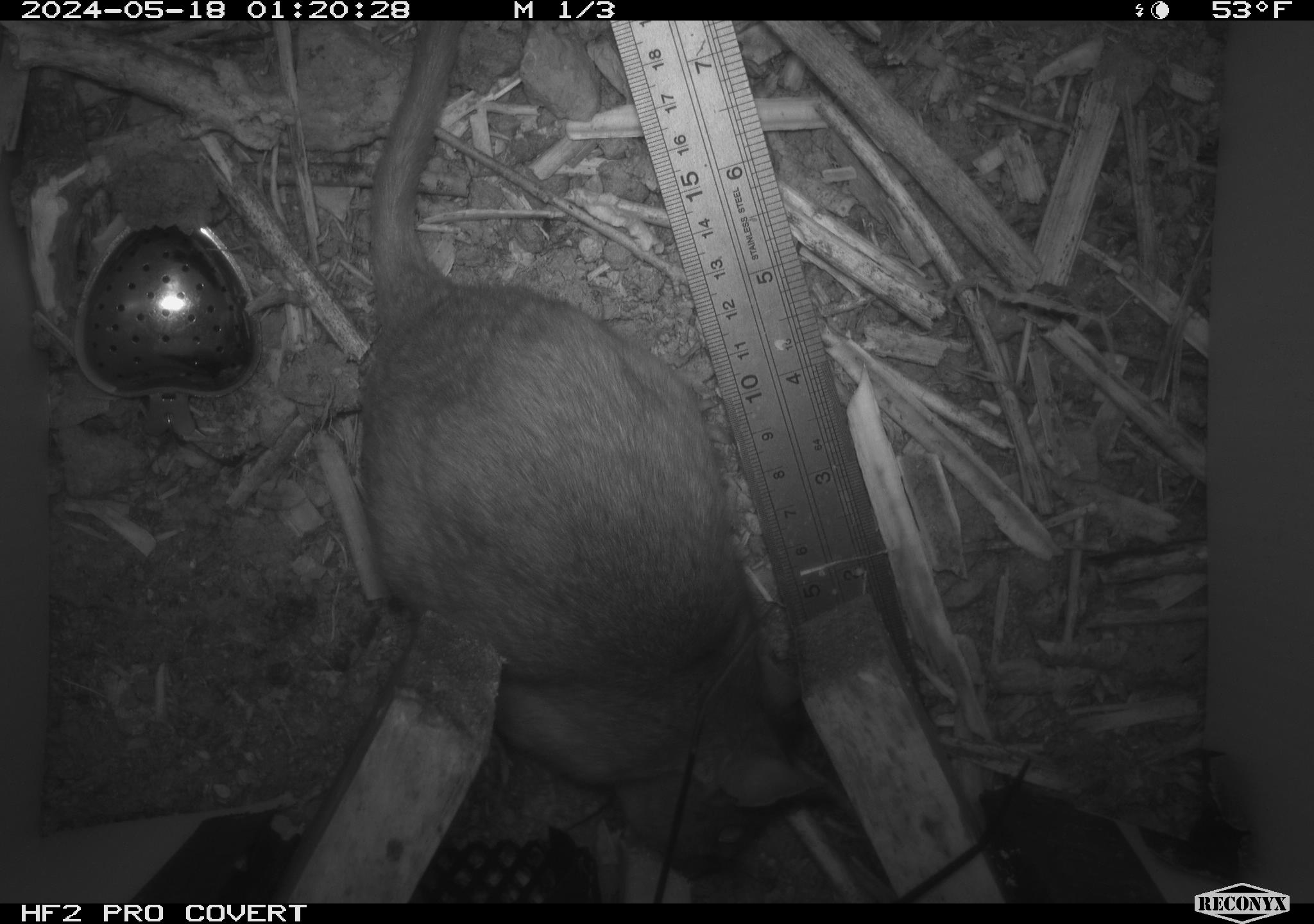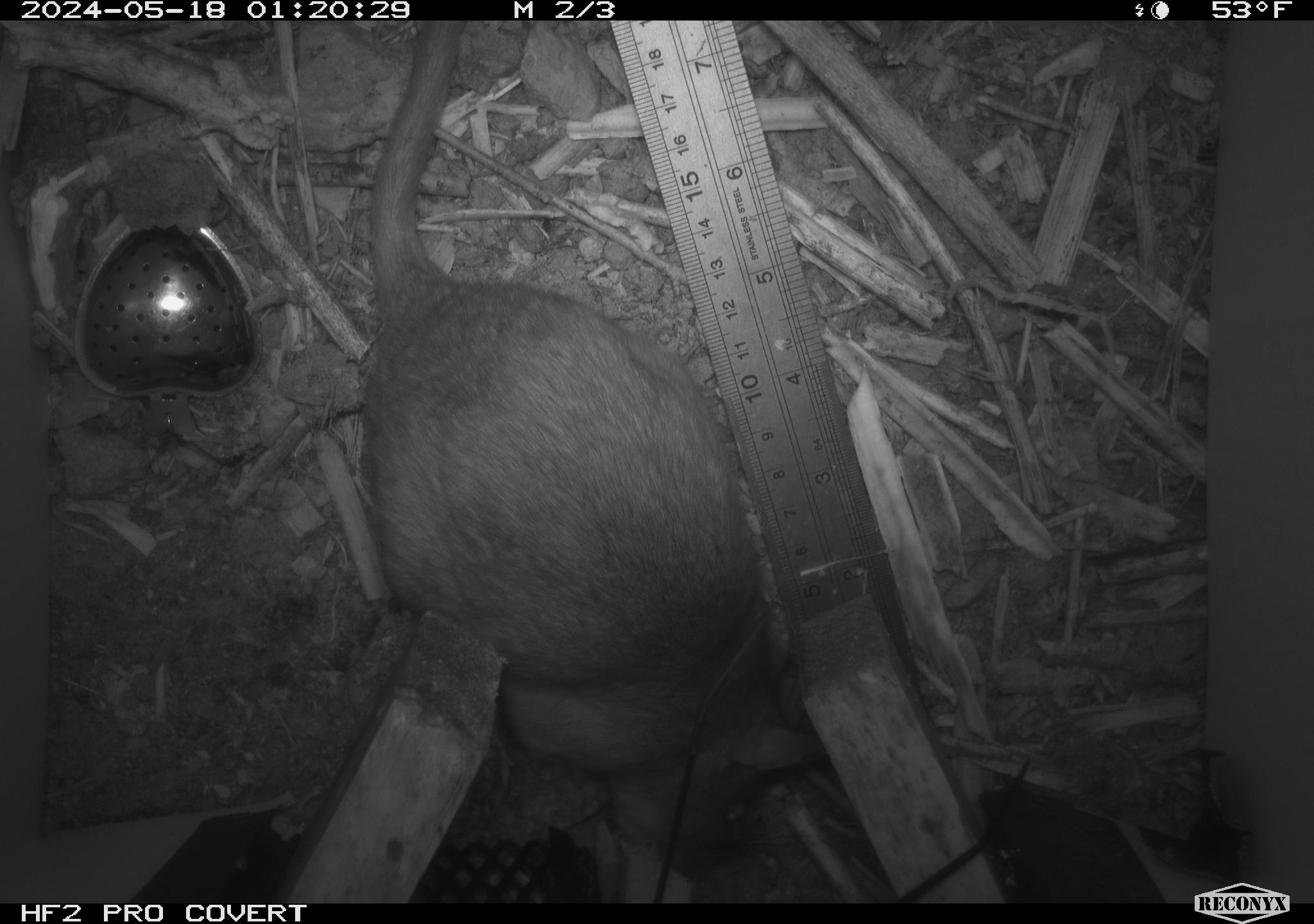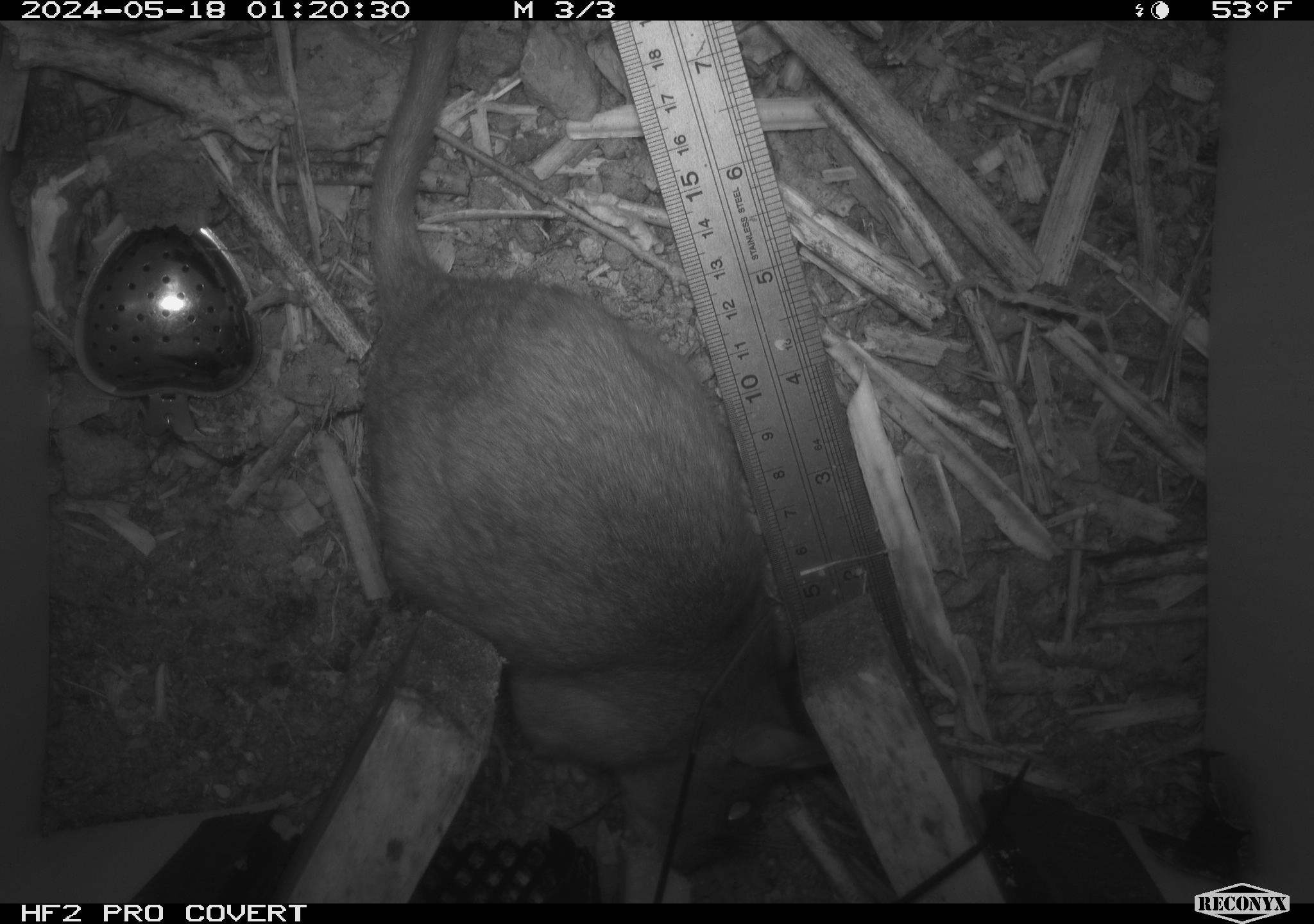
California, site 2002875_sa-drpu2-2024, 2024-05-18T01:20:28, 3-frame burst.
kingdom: Animalia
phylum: Chordata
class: Mammalia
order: Rodentia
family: Cricetidae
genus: Neotoma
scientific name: Neotoma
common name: pack rat or woodrat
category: neotoma species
Neotoma species (pack rat or woodrat) (Neotoma).